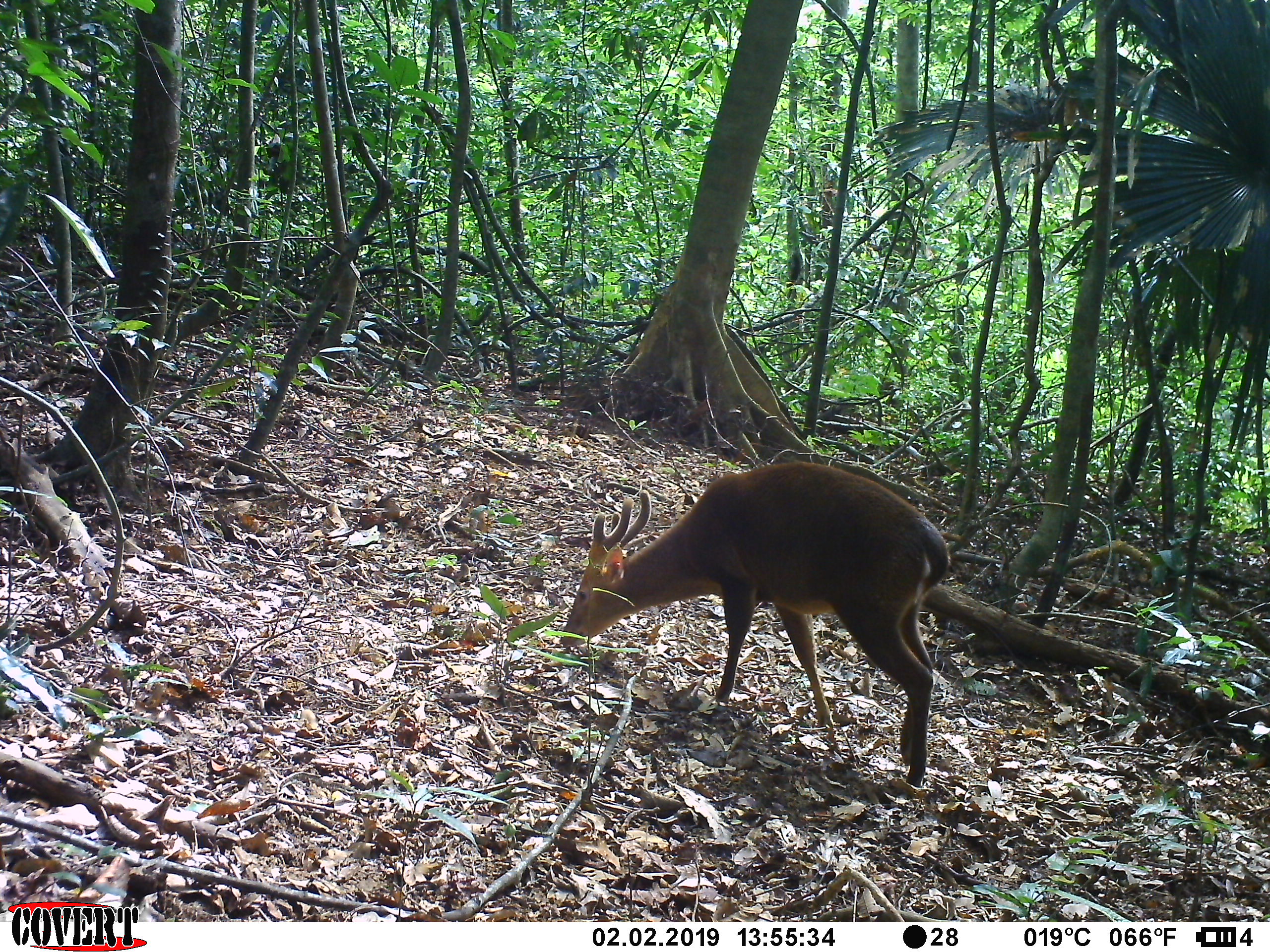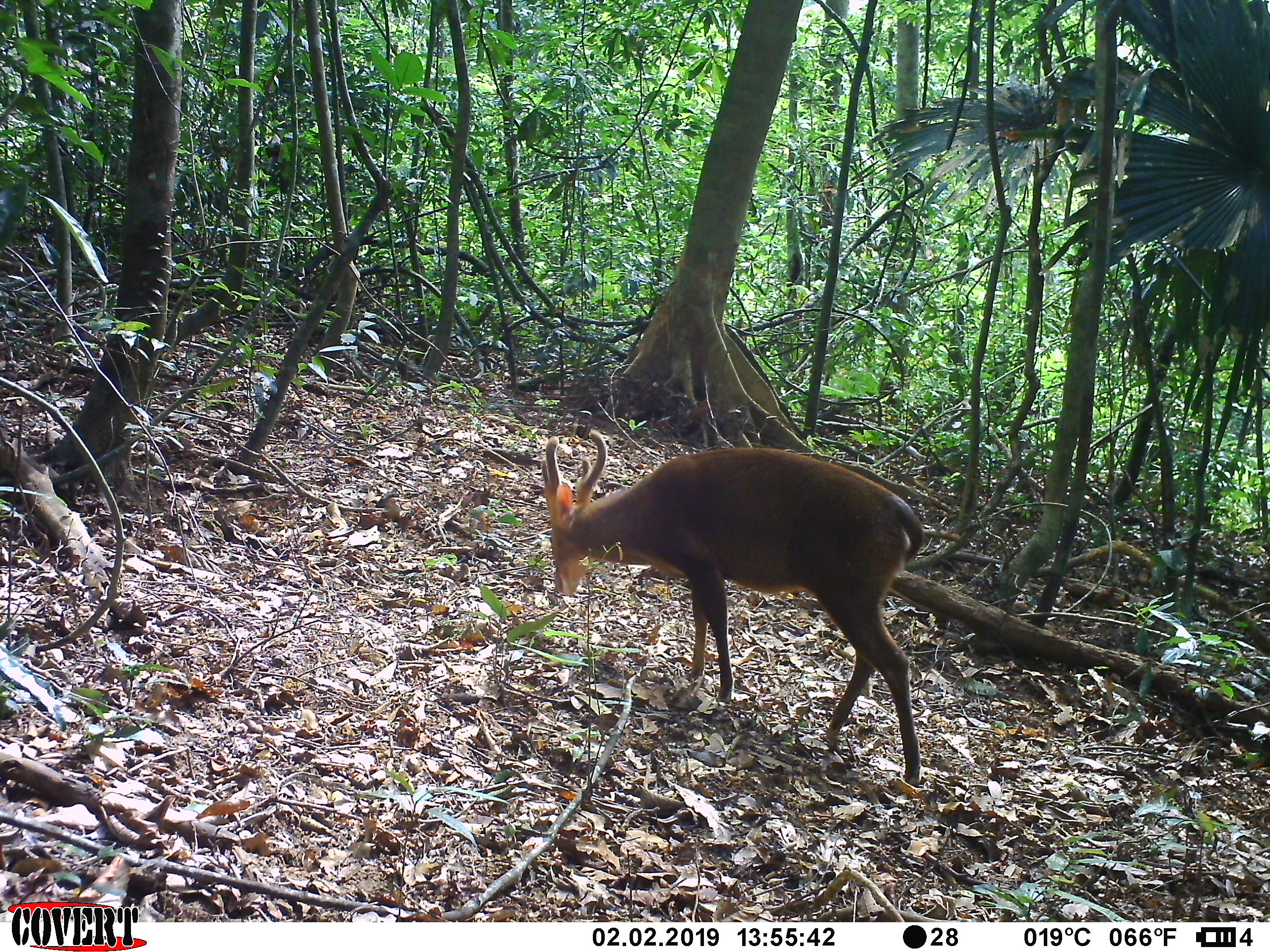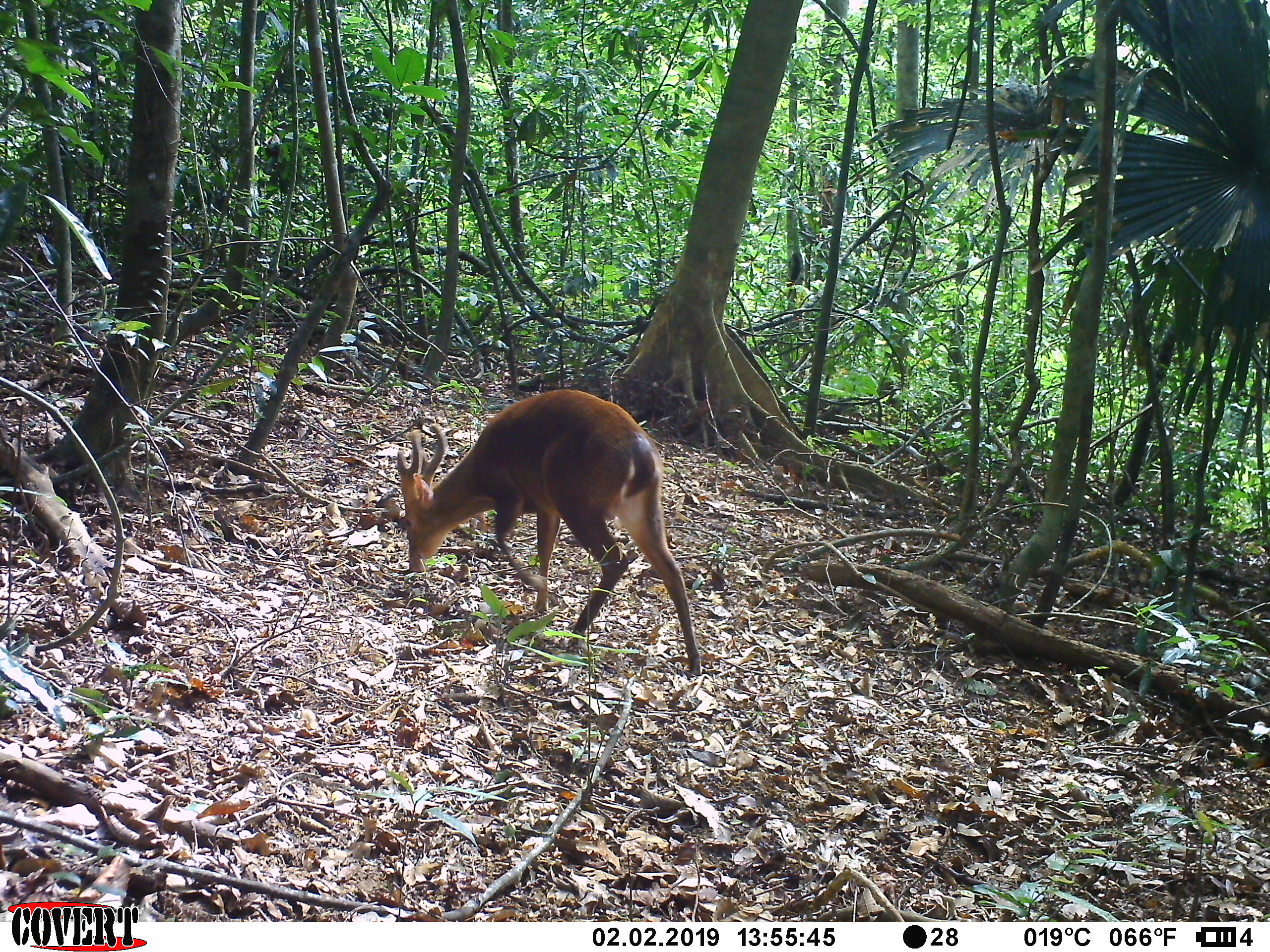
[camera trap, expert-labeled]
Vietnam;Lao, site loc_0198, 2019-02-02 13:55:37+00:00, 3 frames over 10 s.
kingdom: Animalia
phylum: Chordata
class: Mammalia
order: Artiodactyla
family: Cervidae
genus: Muntiacus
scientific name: Muntiacus vuquangensis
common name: large-antlered muntjac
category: large antlered muntjac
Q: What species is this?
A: Large antlered muntjac (large-antlered muntjac) (Muntiacus vuquangensis).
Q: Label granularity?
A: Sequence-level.